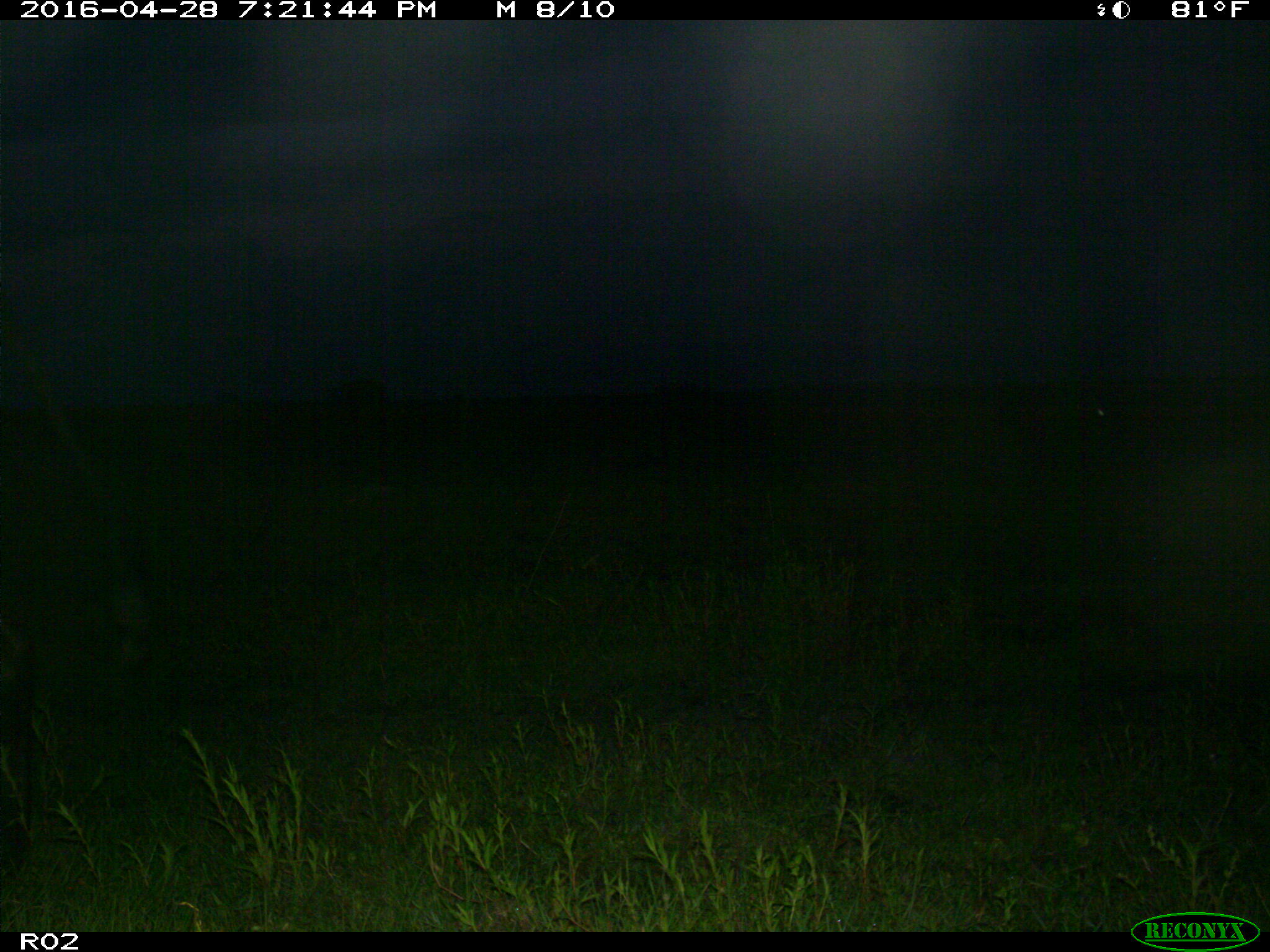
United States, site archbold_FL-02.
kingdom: Animalia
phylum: Chordata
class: Mammalia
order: Artiodactyla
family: Bovidae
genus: Bos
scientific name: Bos taurus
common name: domestic cow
Bos taurus (domestic cow).